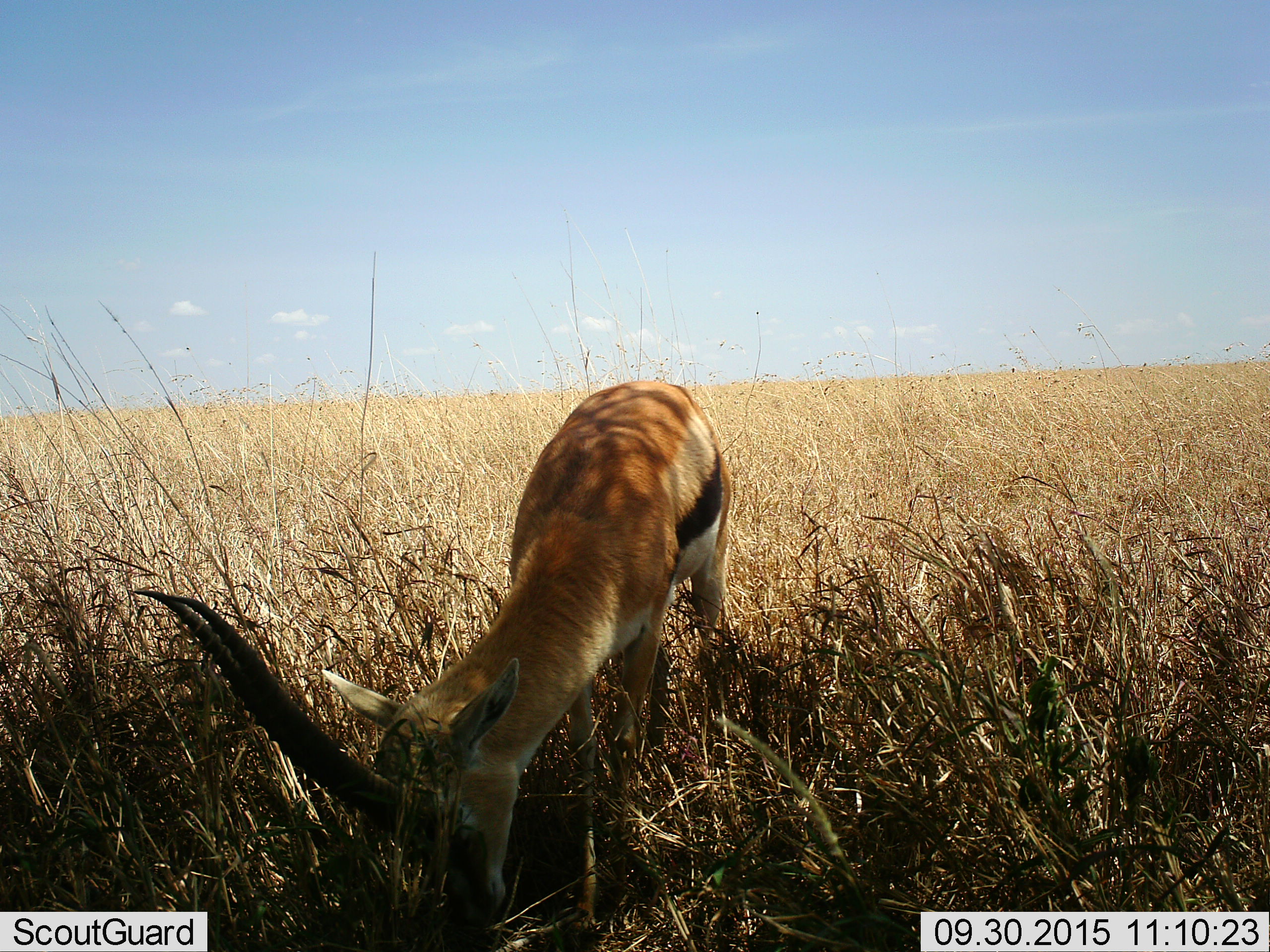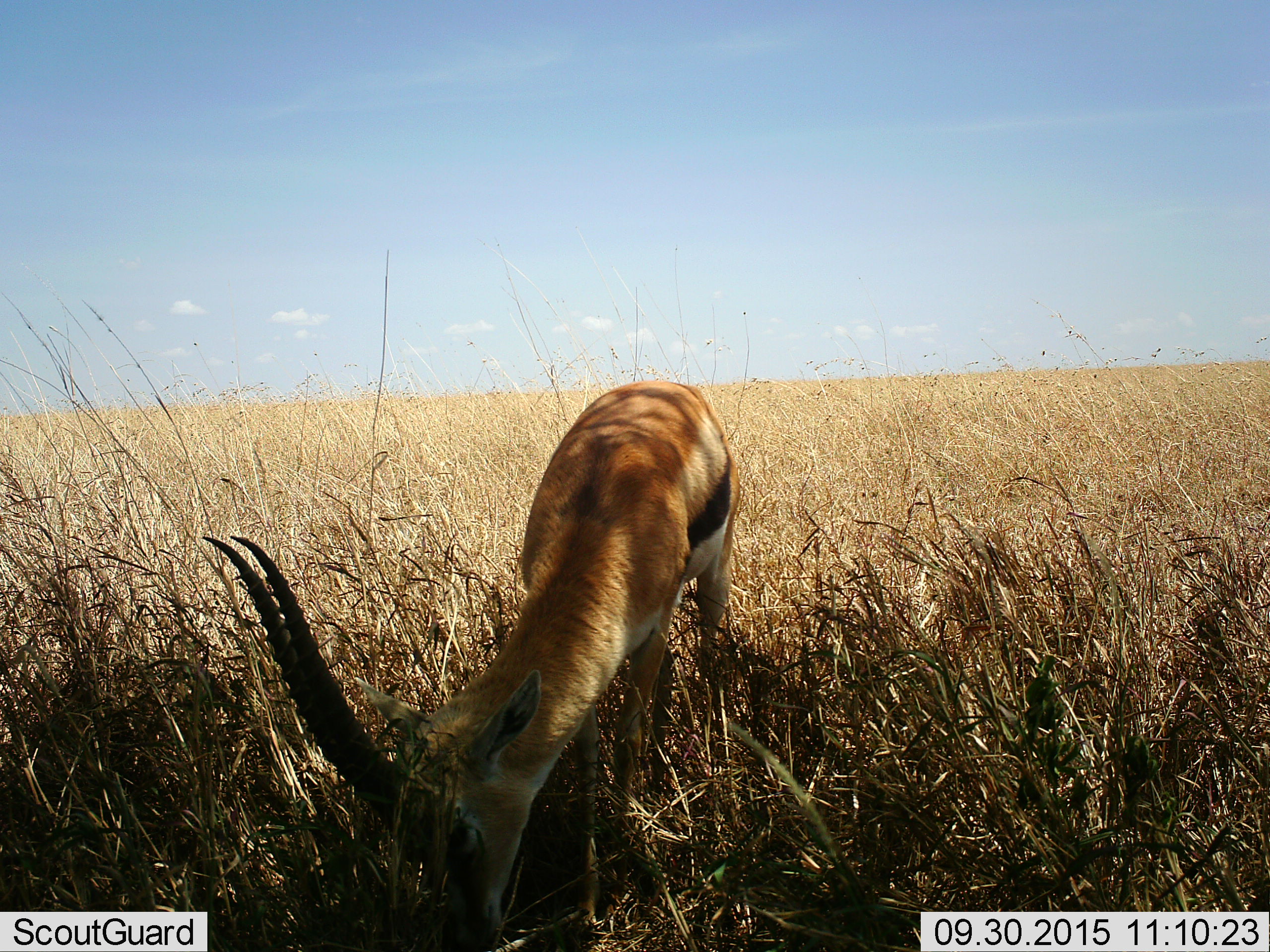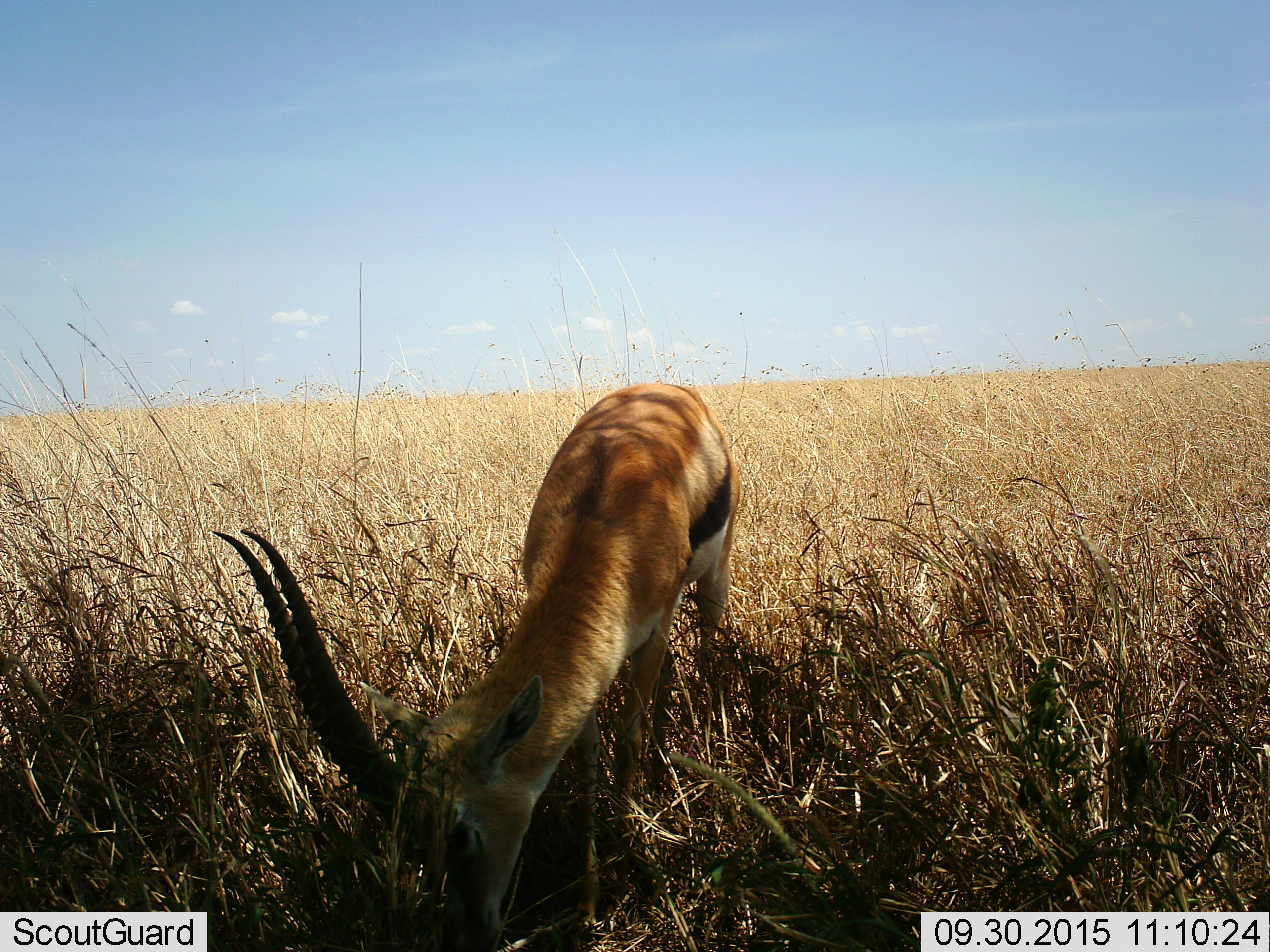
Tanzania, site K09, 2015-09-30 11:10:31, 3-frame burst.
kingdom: Animalia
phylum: Chordata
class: Mammalia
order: Artiodactyla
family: Bovidae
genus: Eudorcas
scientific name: Eudorcas thomsonii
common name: thomson's gazelle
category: gazellethomsons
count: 1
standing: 33%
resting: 0%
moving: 0%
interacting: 0%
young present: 0%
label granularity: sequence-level